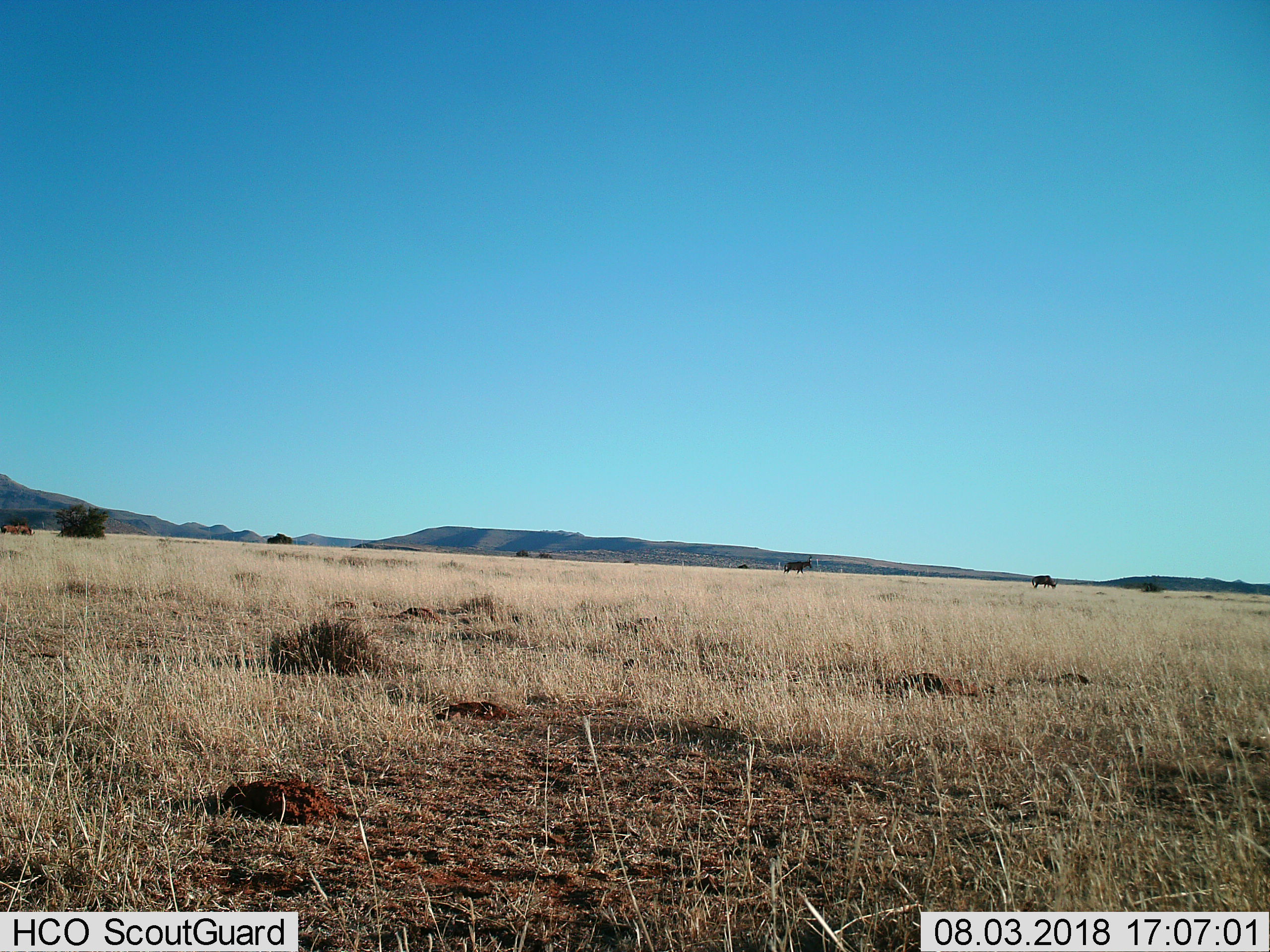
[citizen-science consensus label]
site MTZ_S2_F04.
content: unidentified animal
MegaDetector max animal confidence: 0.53